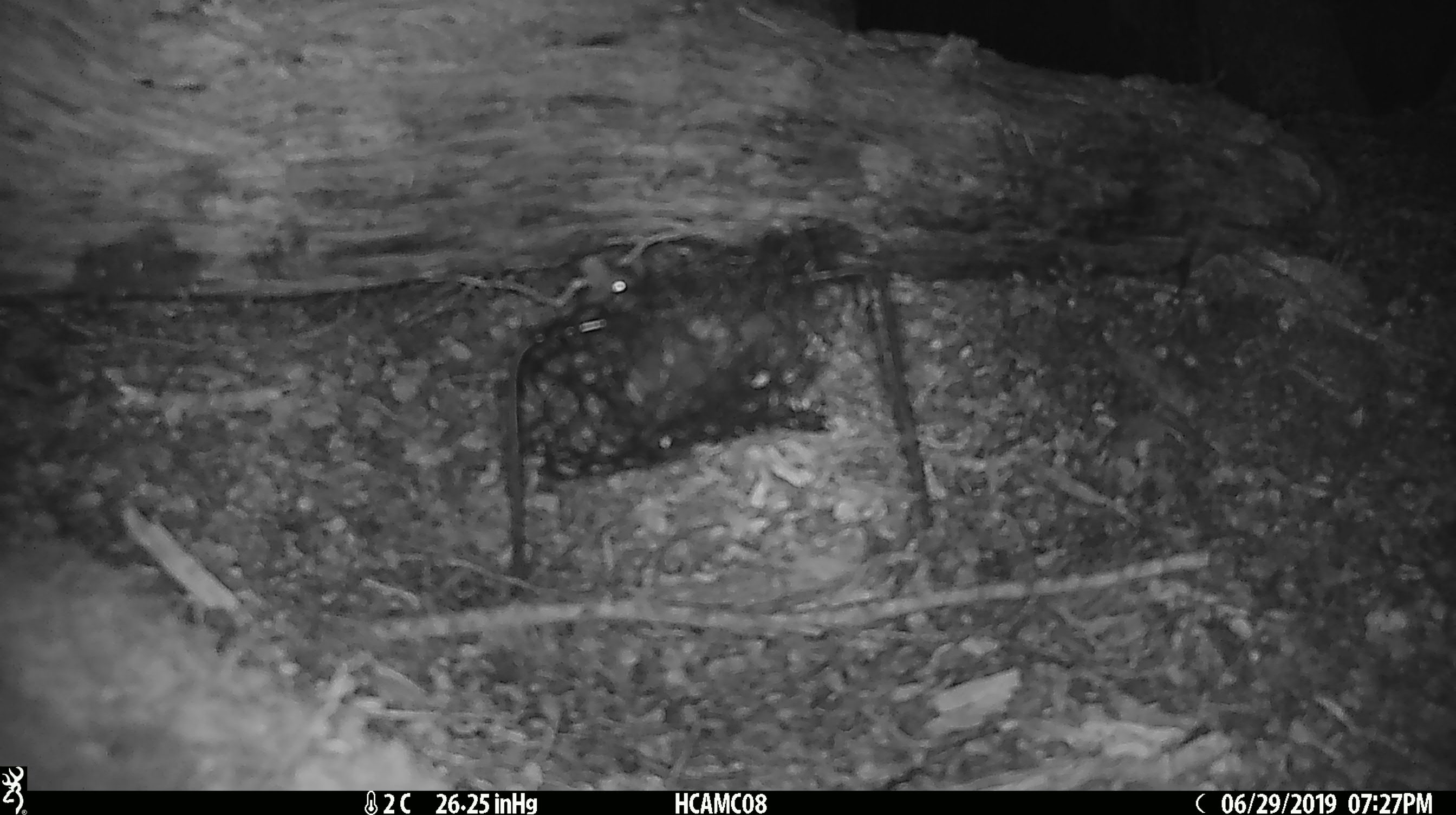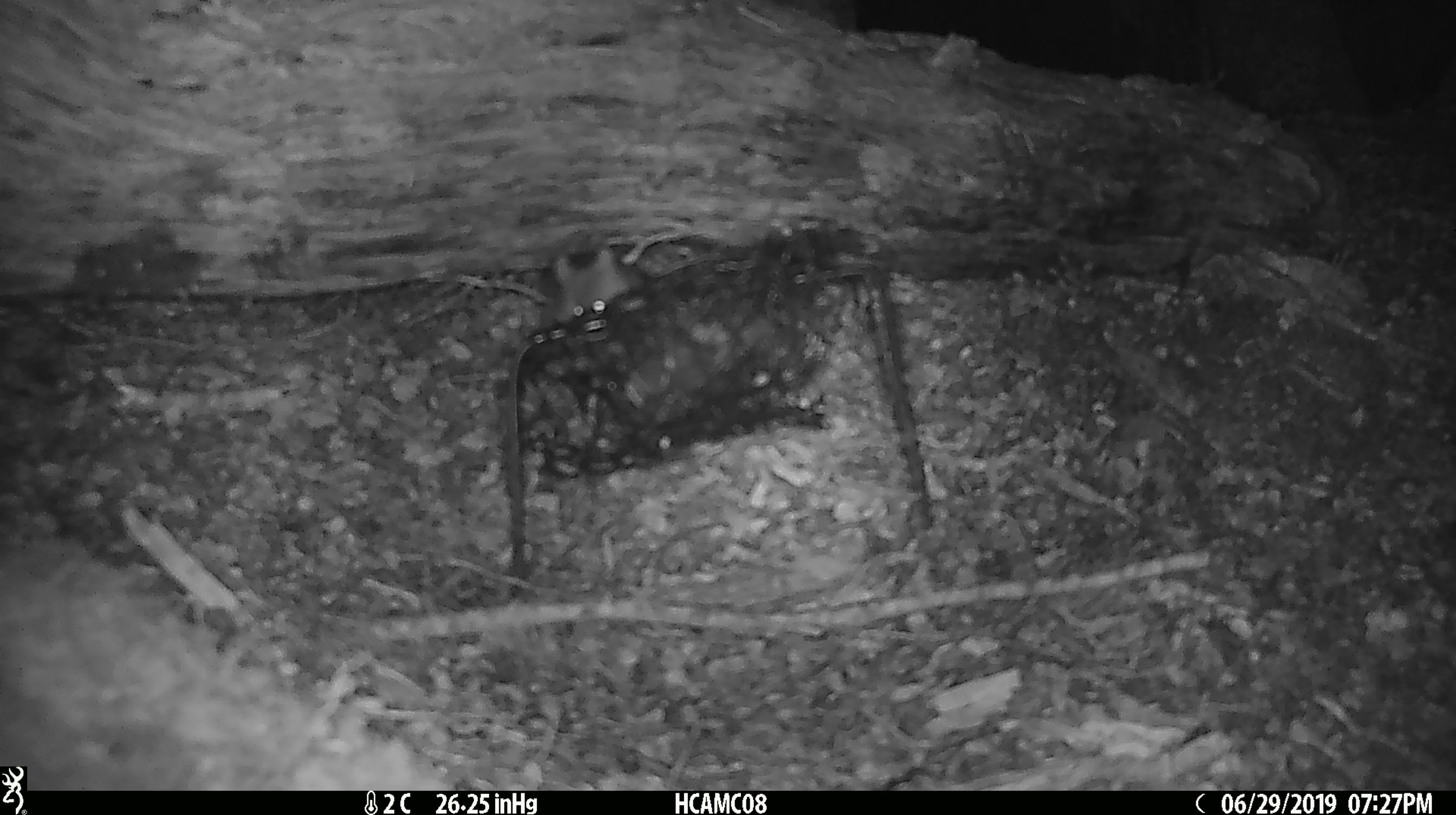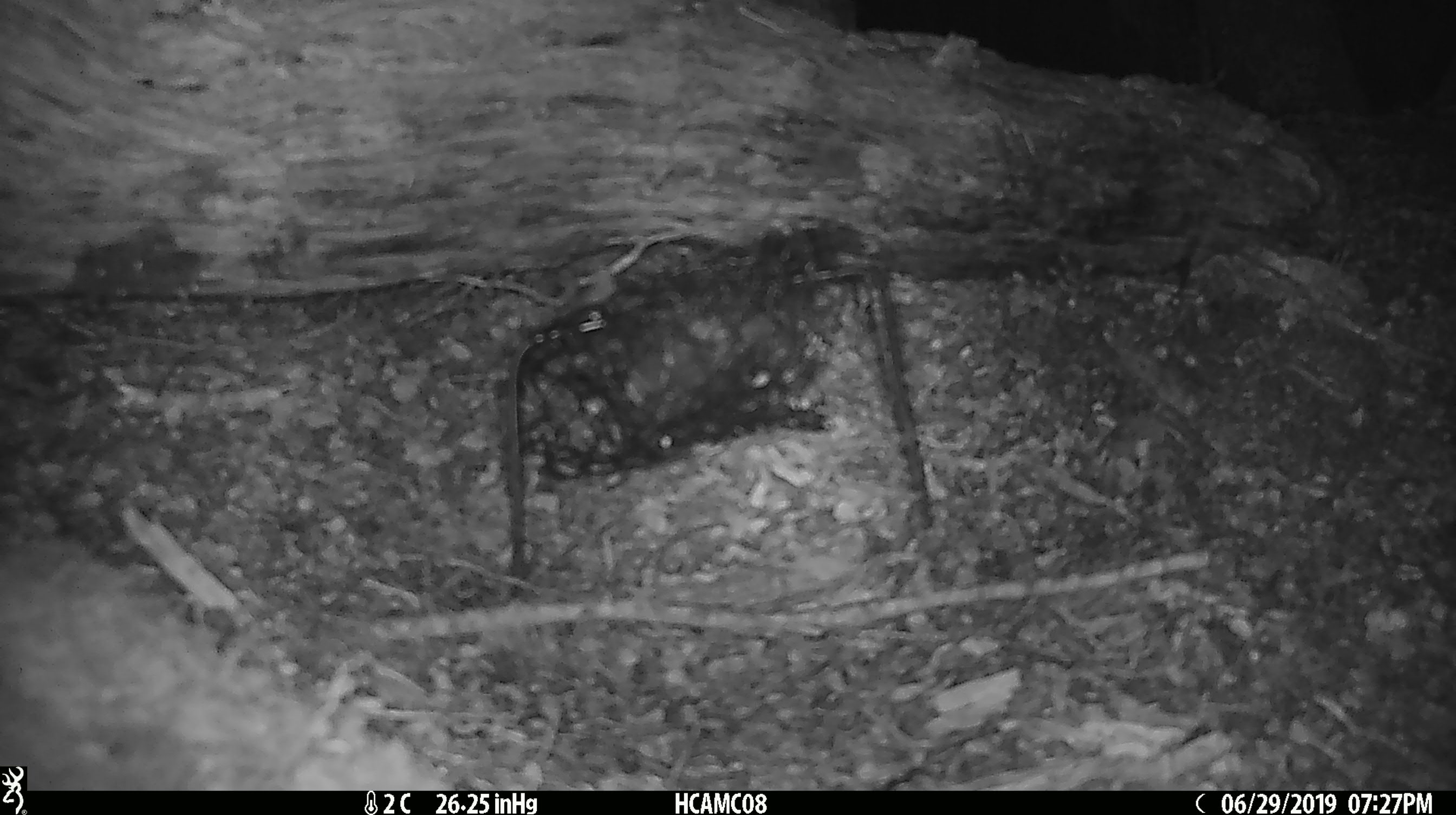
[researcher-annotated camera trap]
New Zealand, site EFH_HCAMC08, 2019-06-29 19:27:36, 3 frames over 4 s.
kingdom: Animalia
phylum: Chordata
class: Mammalia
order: Rodentia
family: Muridae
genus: Mus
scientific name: Mus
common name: mouse